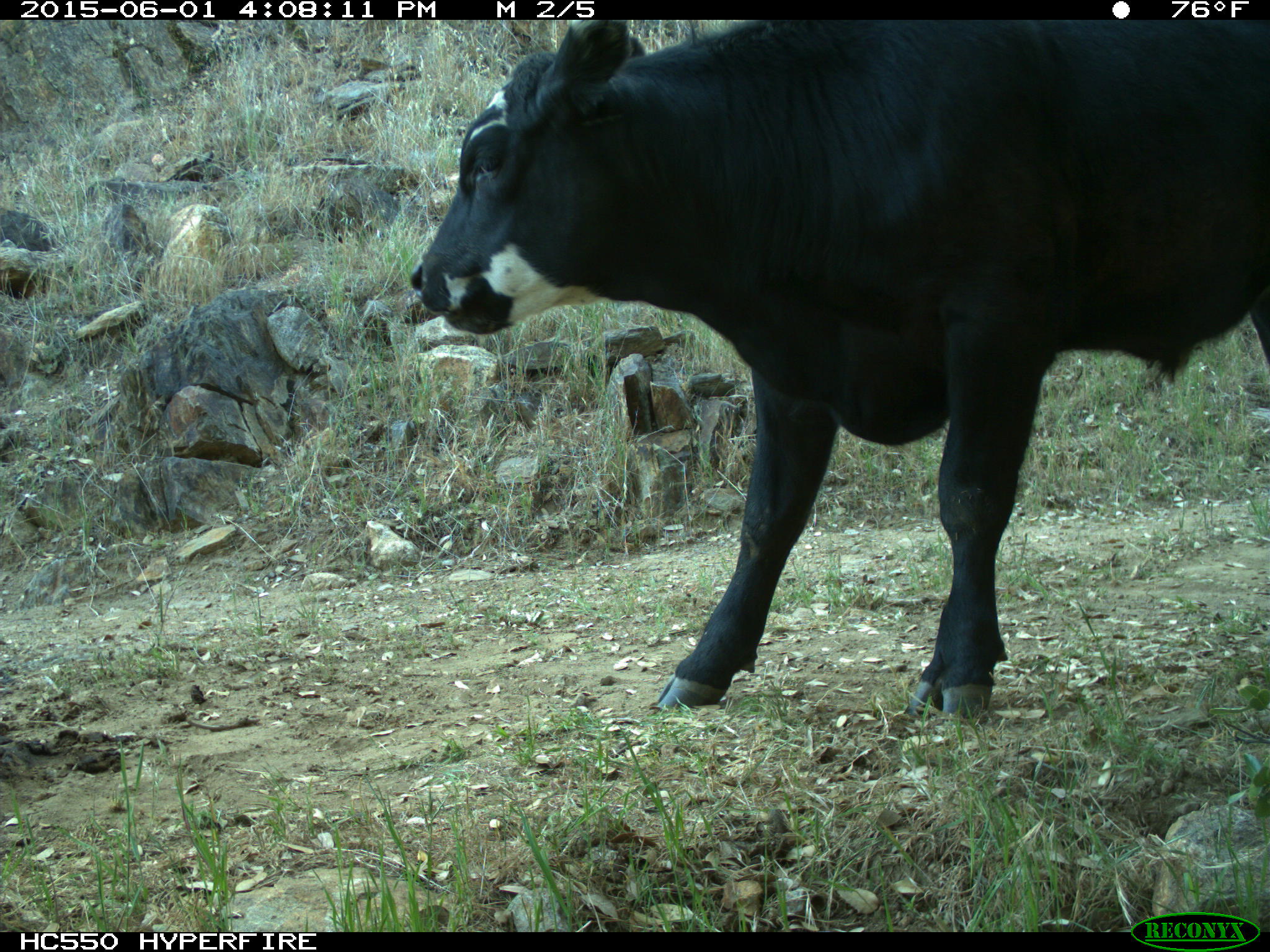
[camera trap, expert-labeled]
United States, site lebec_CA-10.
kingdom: Animalia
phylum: Chordata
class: Mammalia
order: Artiodactyla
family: Bovidae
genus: Bos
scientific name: Bos taurus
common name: domestic cow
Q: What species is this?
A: Bos taurus (domestic cow).